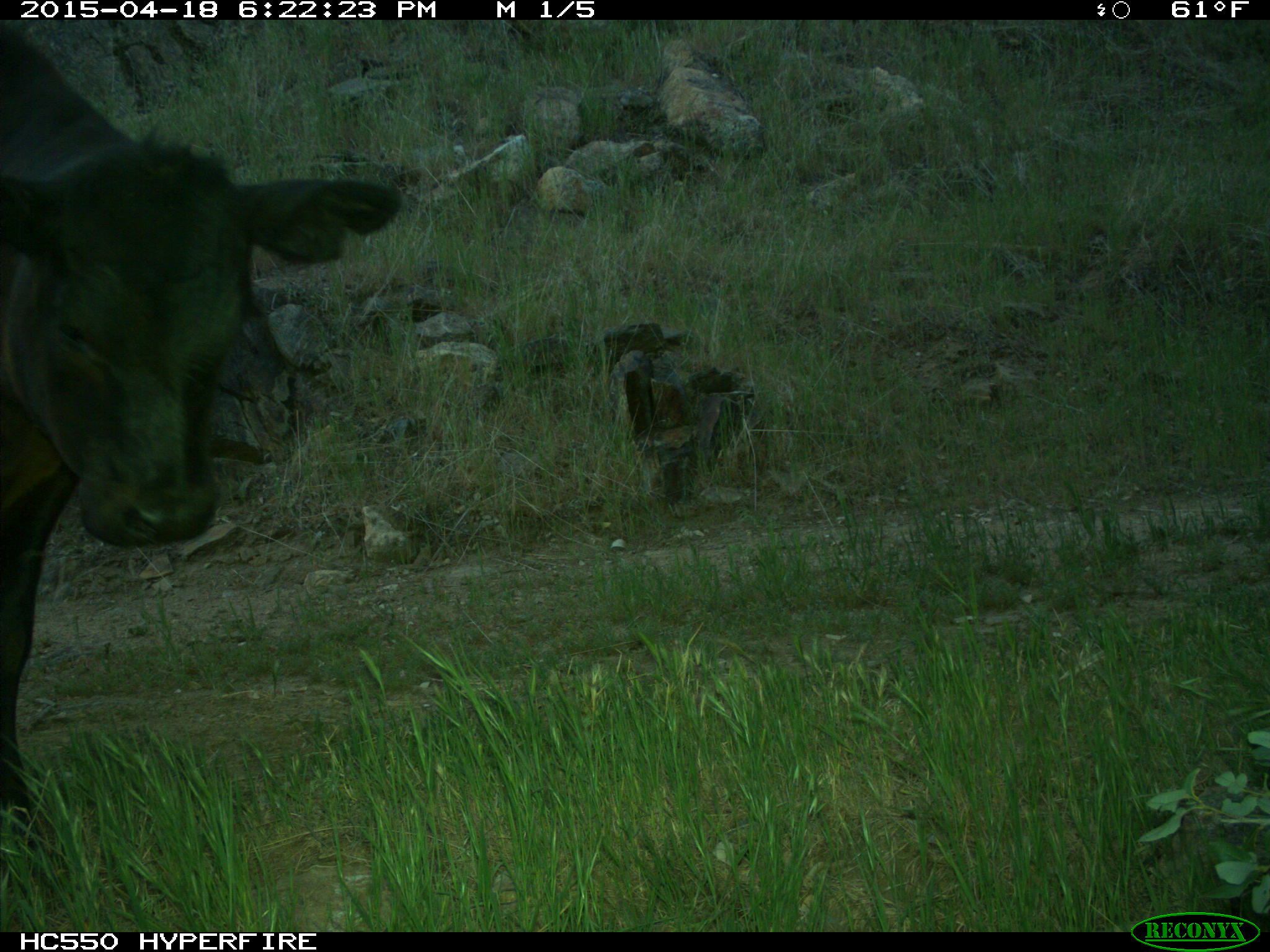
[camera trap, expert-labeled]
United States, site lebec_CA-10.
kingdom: Animalia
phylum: Chordata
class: Mammalia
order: Artiodactyla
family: Bovidae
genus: Bos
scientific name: Bos taurus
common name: domestic cow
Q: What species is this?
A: Bos taurus (domestic cow).